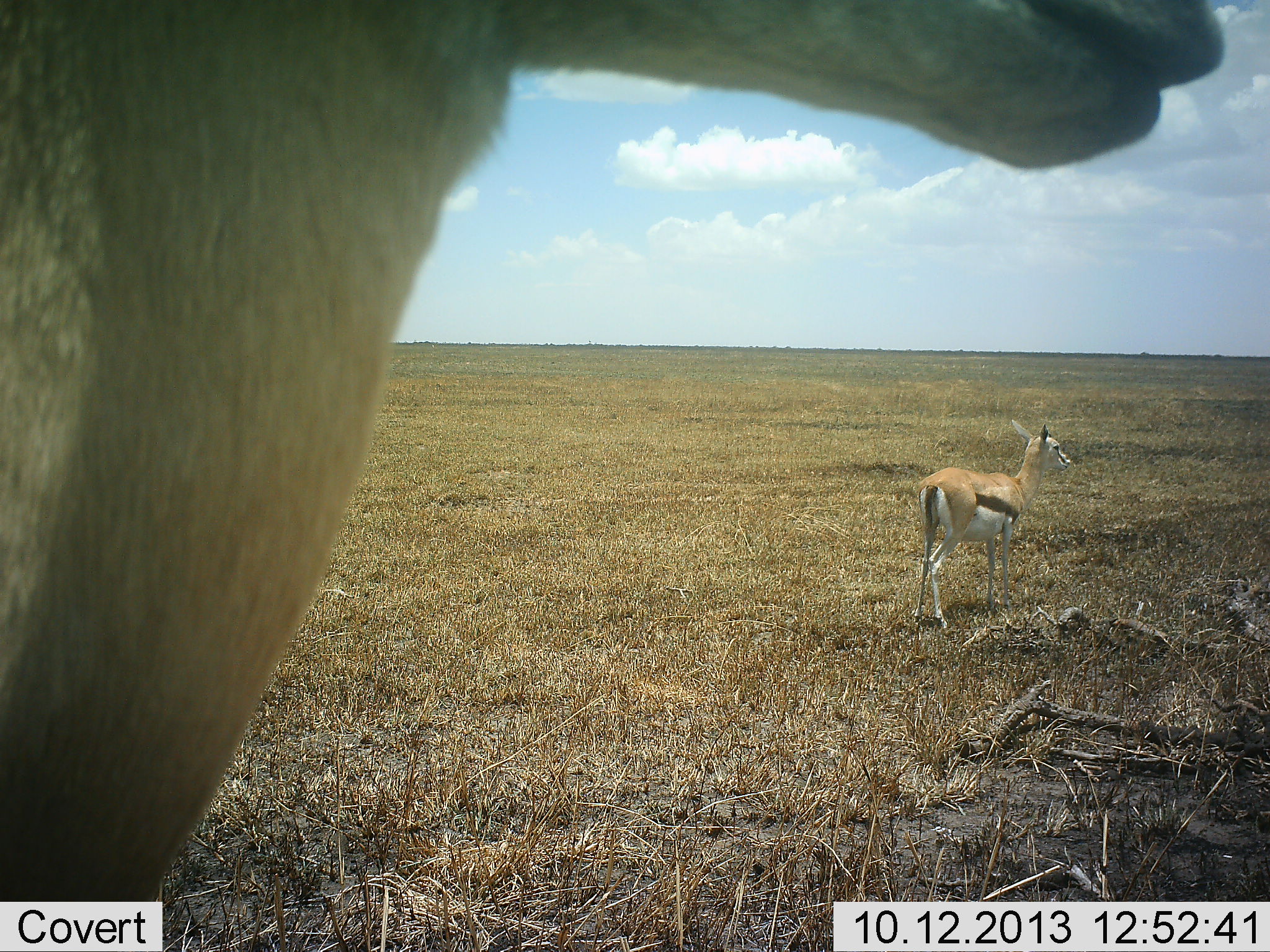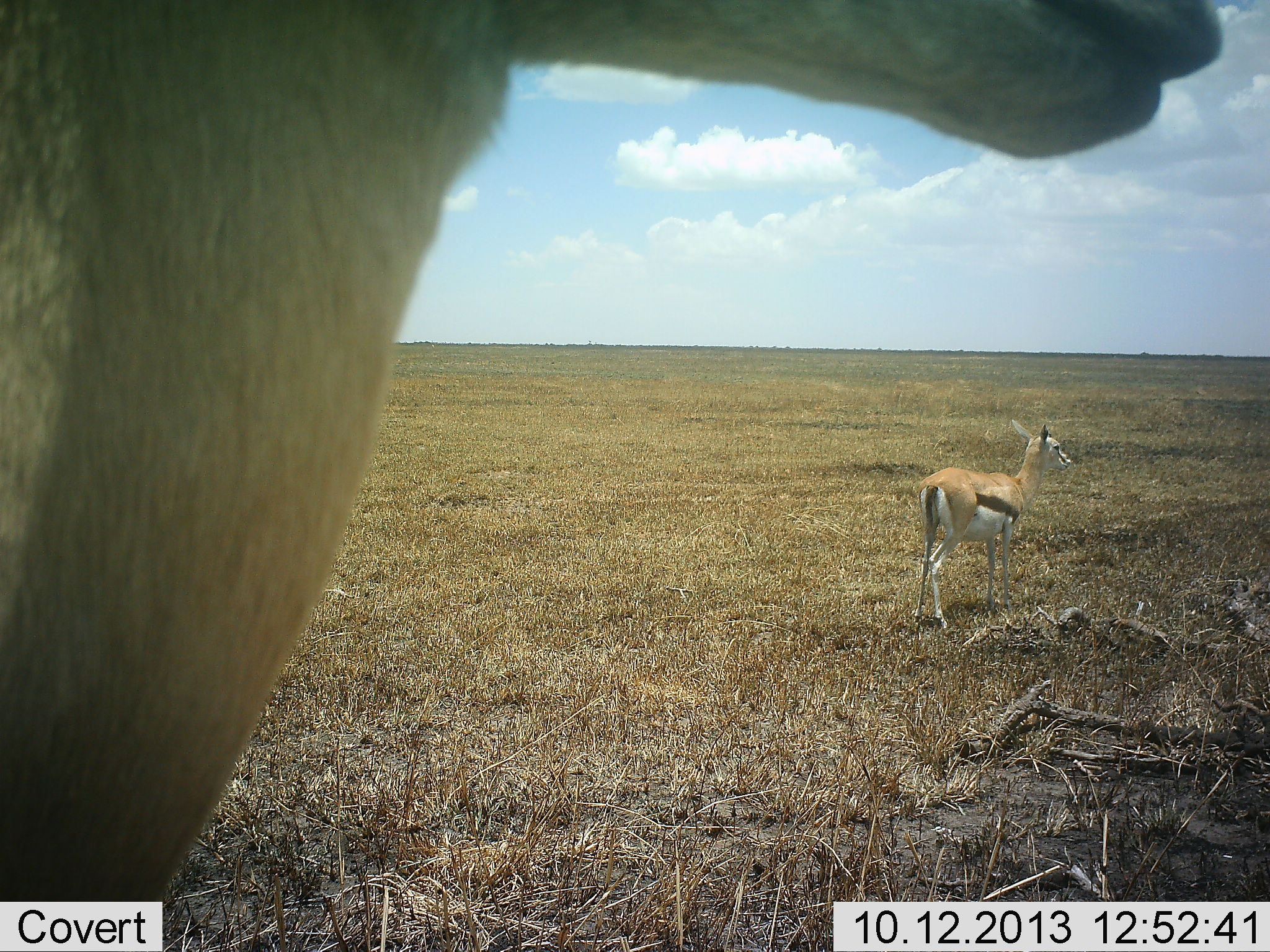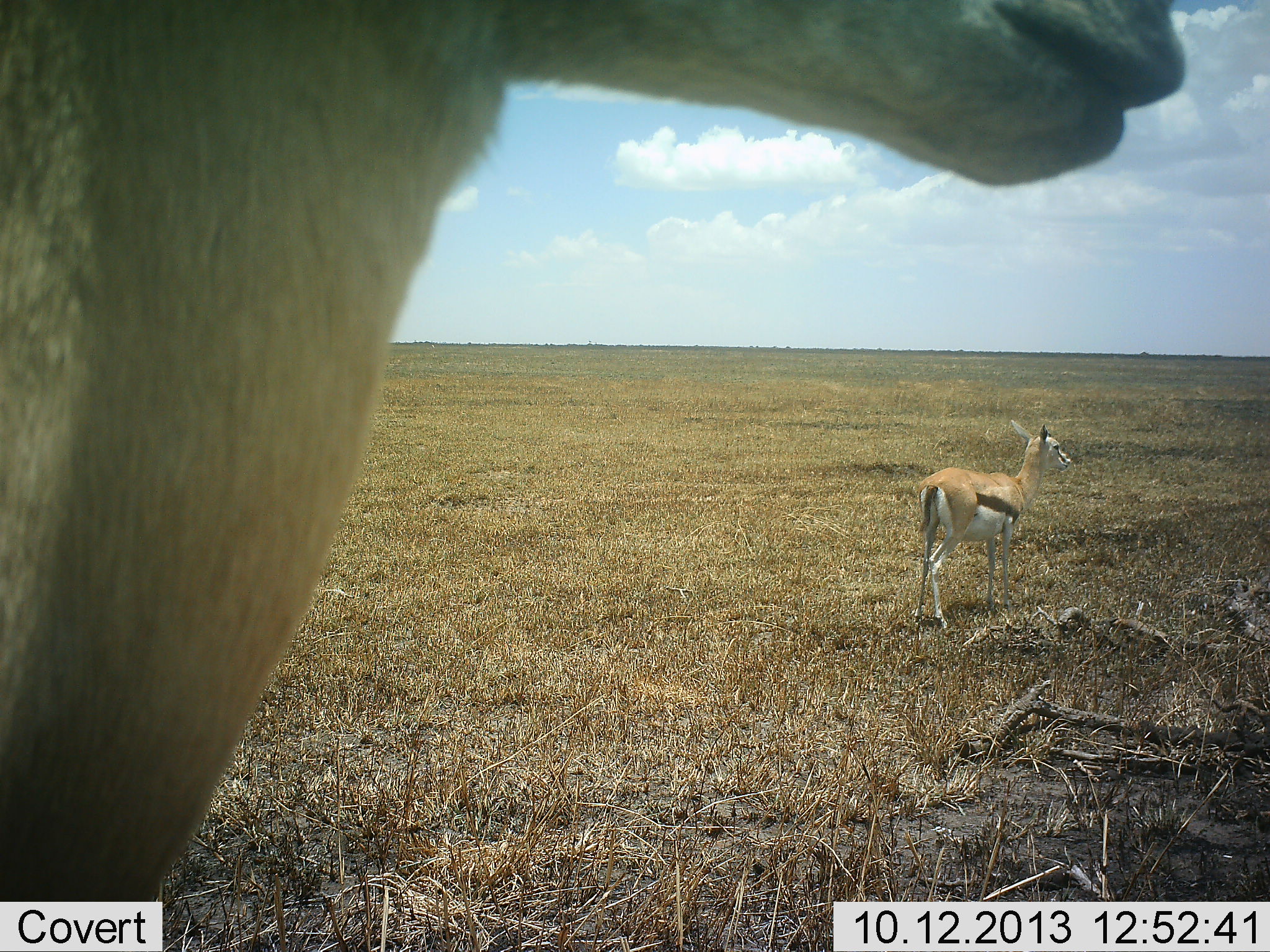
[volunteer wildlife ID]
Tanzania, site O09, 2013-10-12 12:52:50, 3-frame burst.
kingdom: Animalia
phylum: Chordata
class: Mammalia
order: Artiodactyla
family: Bovidae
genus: Eudorcas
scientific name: Eudorcas thomsonii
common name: thomson's gazelle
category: gazellethomsons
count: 2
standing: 96%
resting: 4%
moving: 4%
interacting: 0%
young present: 12%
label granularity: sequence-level